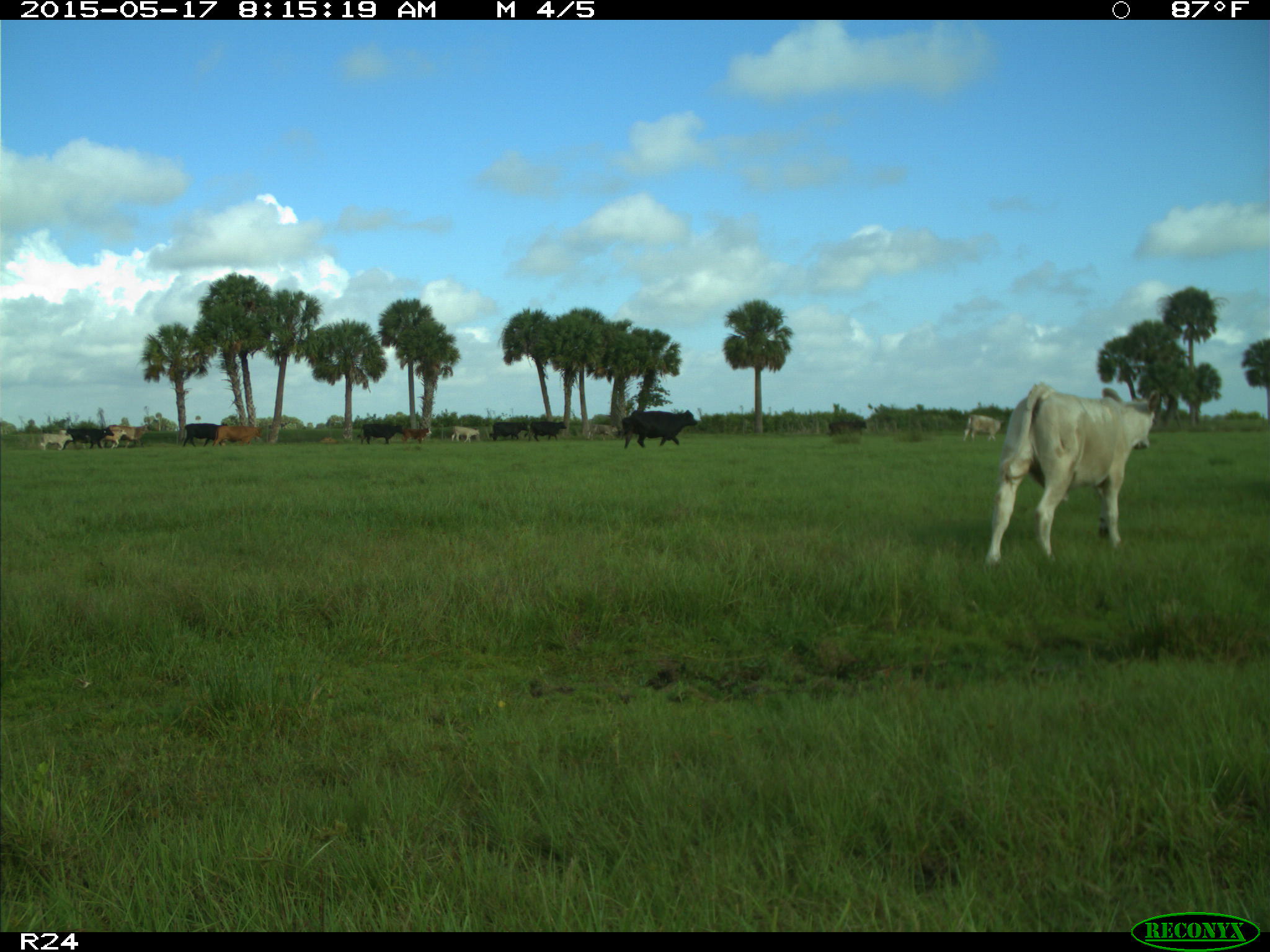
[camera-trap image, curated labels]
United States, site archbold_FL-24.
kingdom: Animalia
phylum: Chordata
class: Mammalia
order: Artiodactyla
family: Bovidae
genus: Bos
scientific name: Bos taurus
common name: domestic cow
Bos taurus (domestic cow).